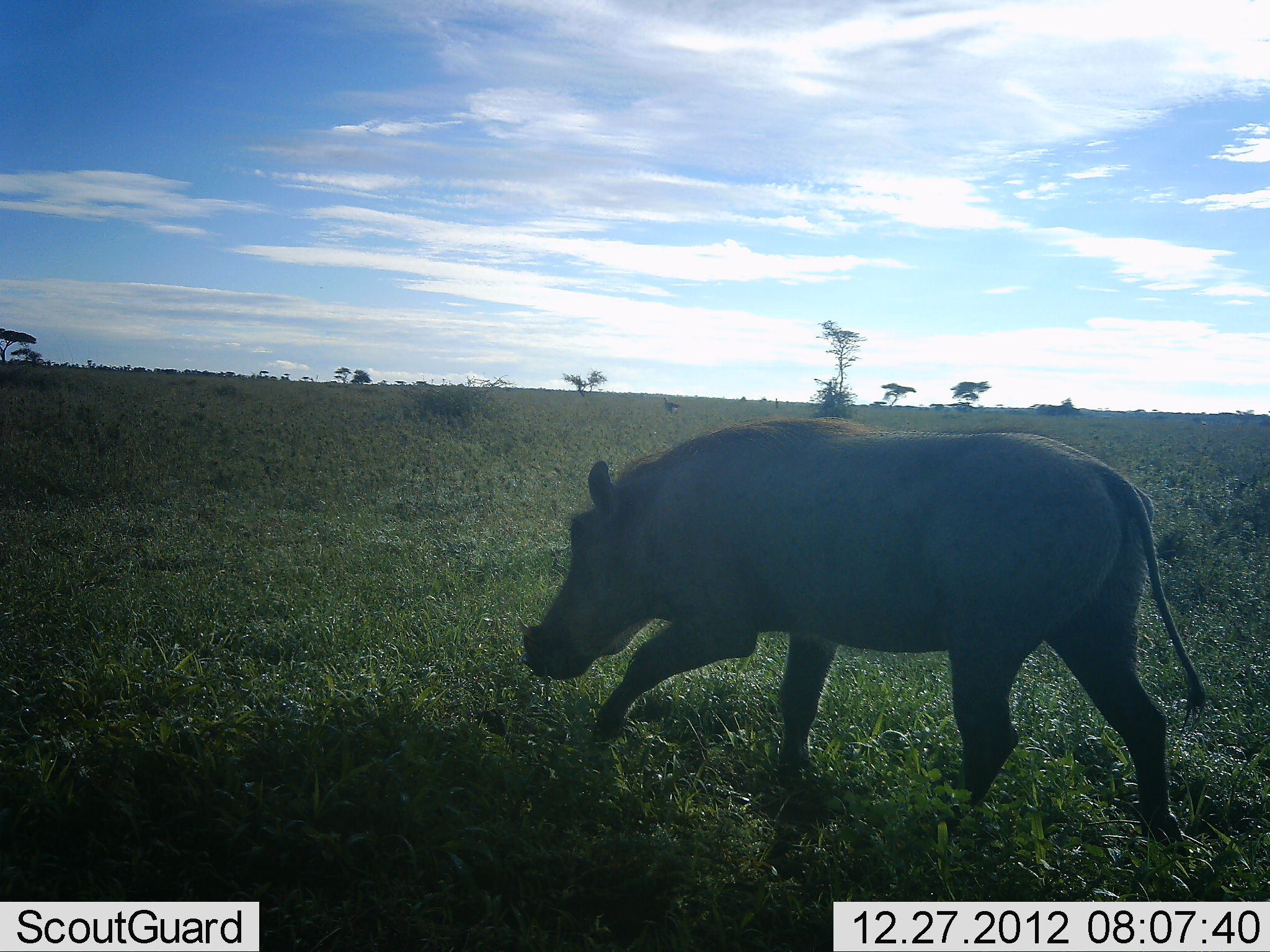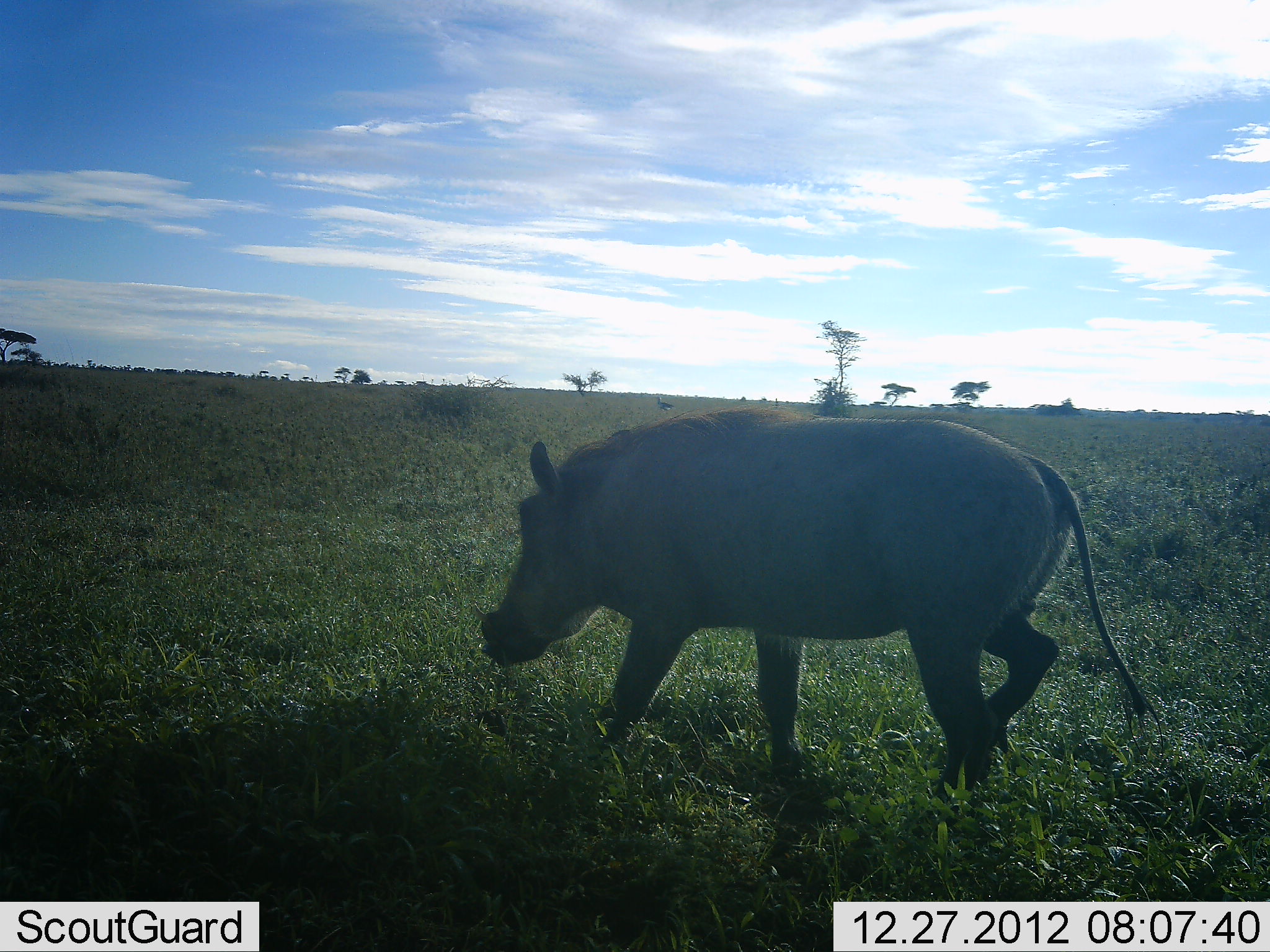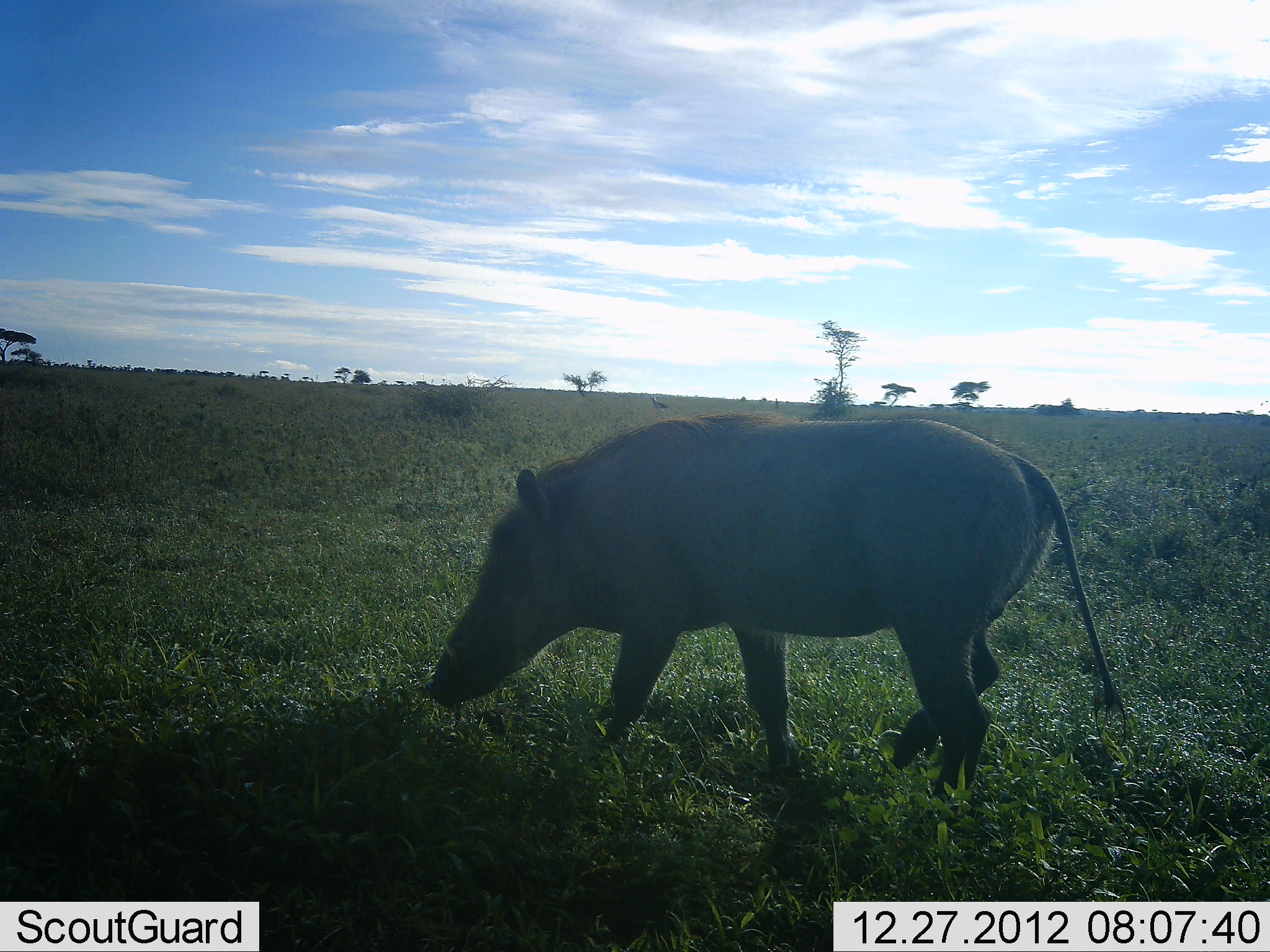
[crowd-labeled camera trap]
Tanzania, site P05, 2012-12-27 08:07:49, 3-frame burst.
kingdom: Animalia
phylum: Chordata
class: Mammalia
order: Artiodactyla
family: Suidae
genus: Phacochoerus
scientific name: Phacochoerus africanus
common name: warthog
Warthog (Phacochoerus africanus), count 1. Behavior (volunteer vote fractions): standing 0%, resting 0%, moving 91%, interacting 0%. Young present (vote fraction): 0%. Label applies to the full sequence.